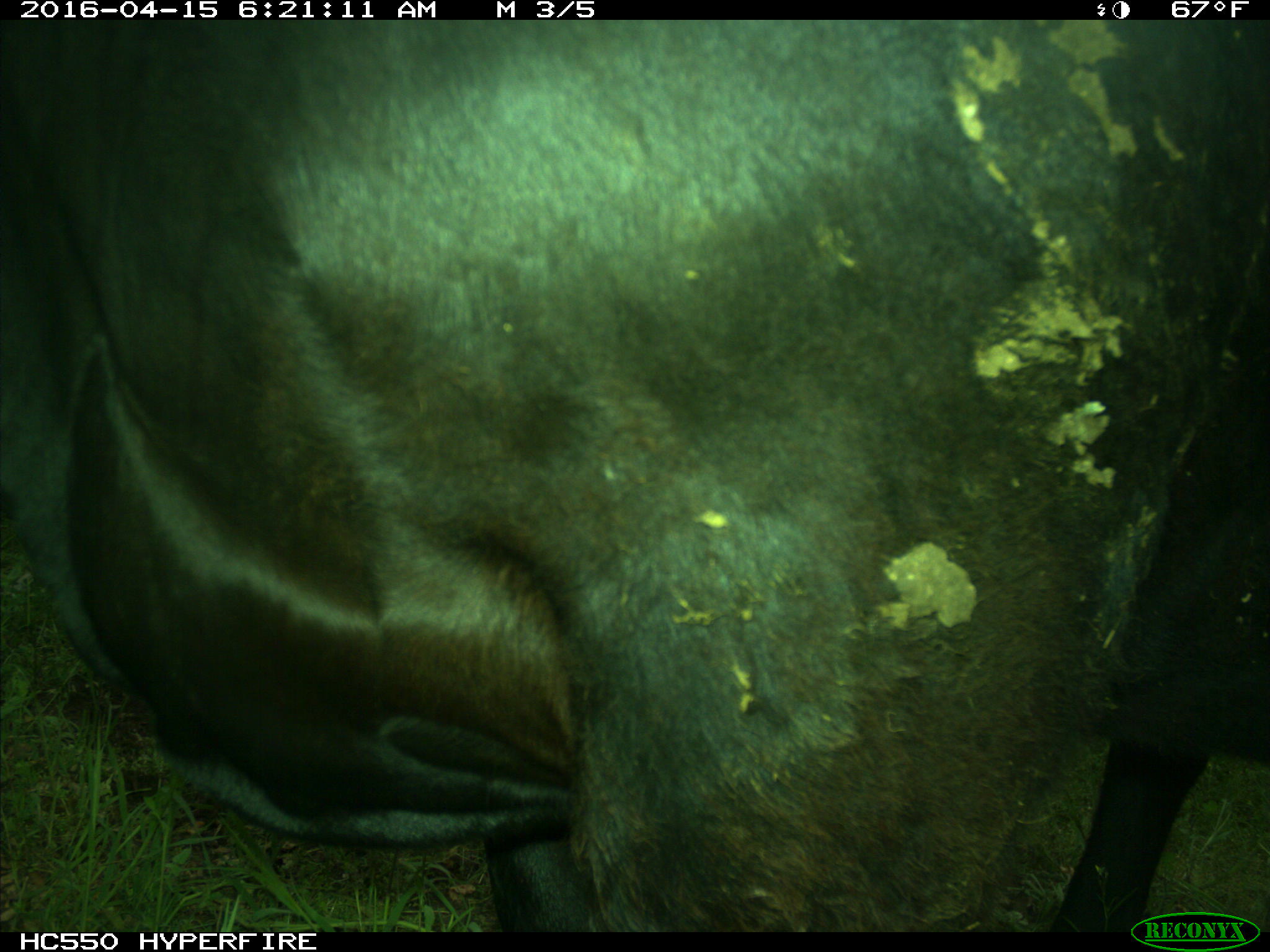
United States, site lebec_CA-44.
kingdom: Animalia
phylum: Chordata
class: Mammalia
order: Artiodactyla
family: Bovidae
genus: Bos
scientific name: Bos taurus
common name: domestic cow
Bos taurus (domestic cow).